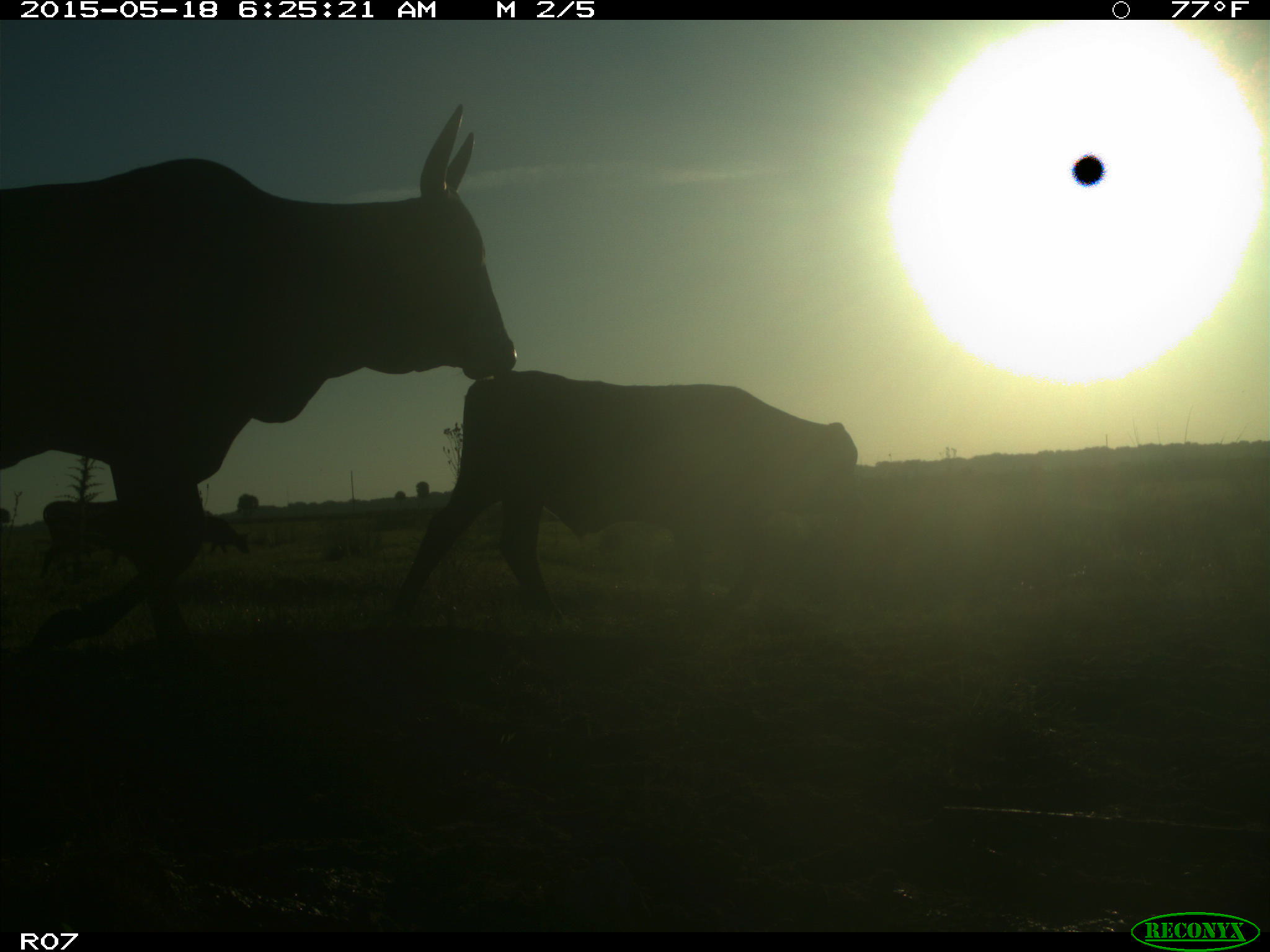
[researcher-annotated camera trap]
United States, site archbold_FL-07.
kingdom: Animalia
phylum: Chordata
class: Mammalia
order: Artiodactyla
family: Bovidae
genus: Bos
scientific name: Bos taurus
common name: domestic cow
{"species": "Bos taurus (domestic cow)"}